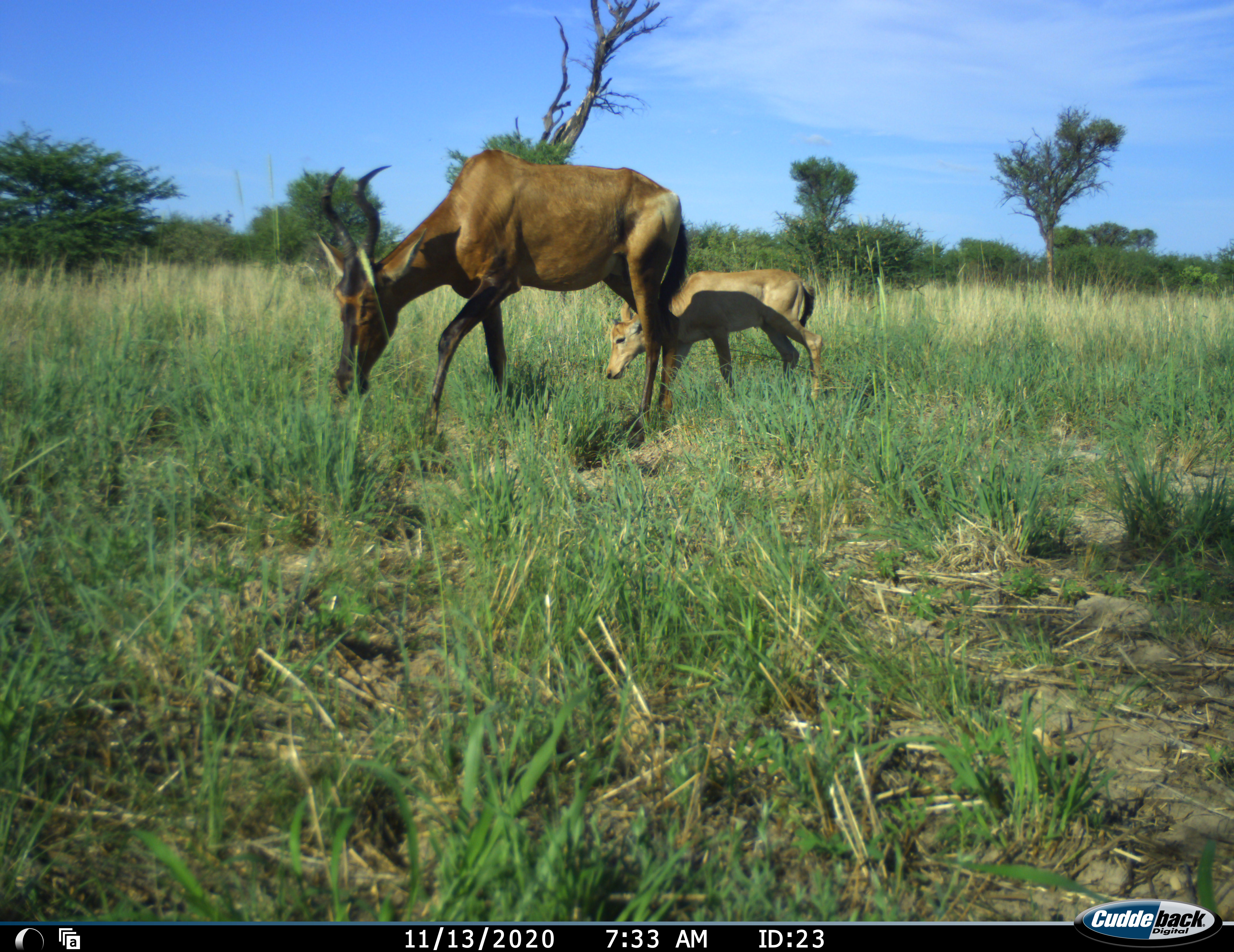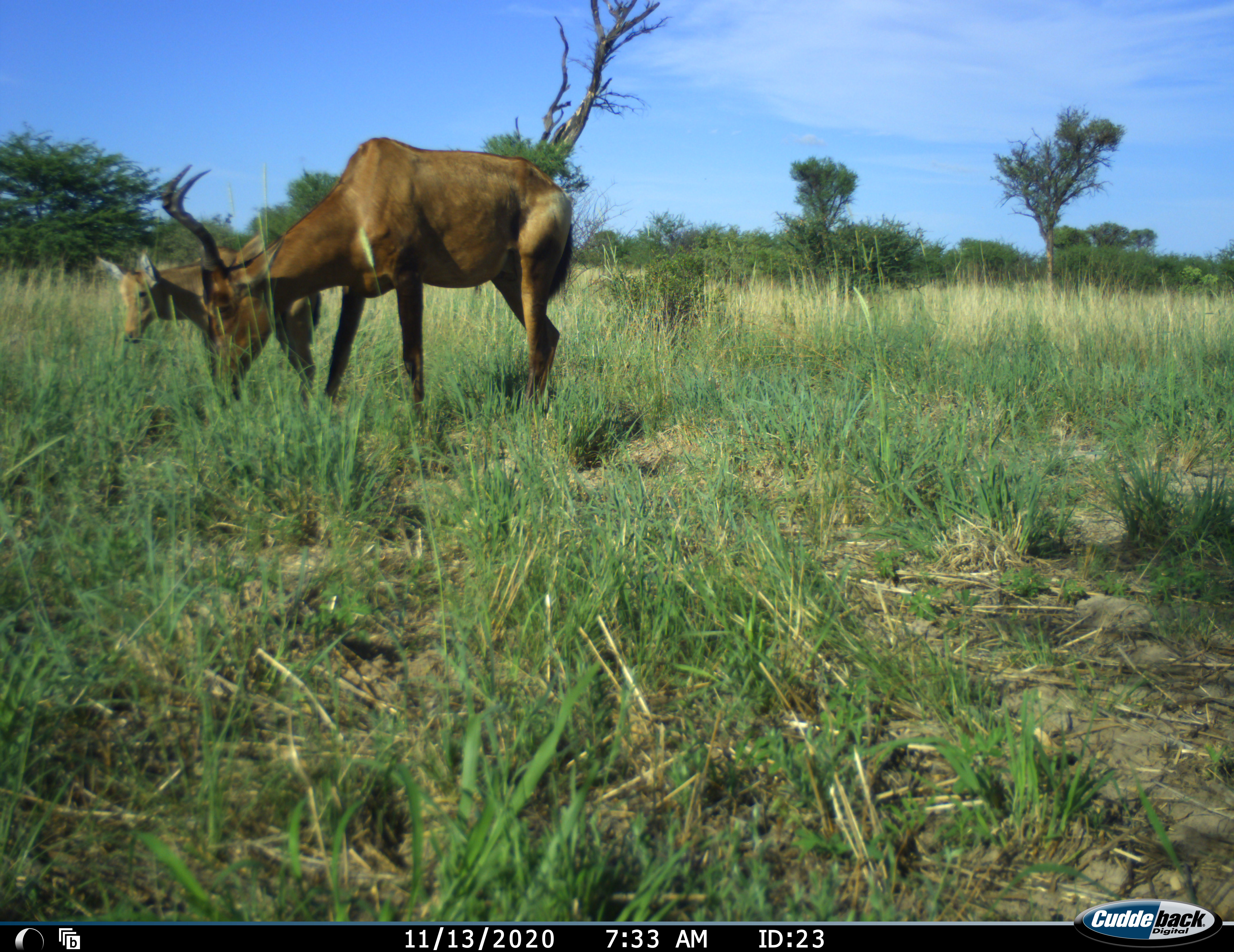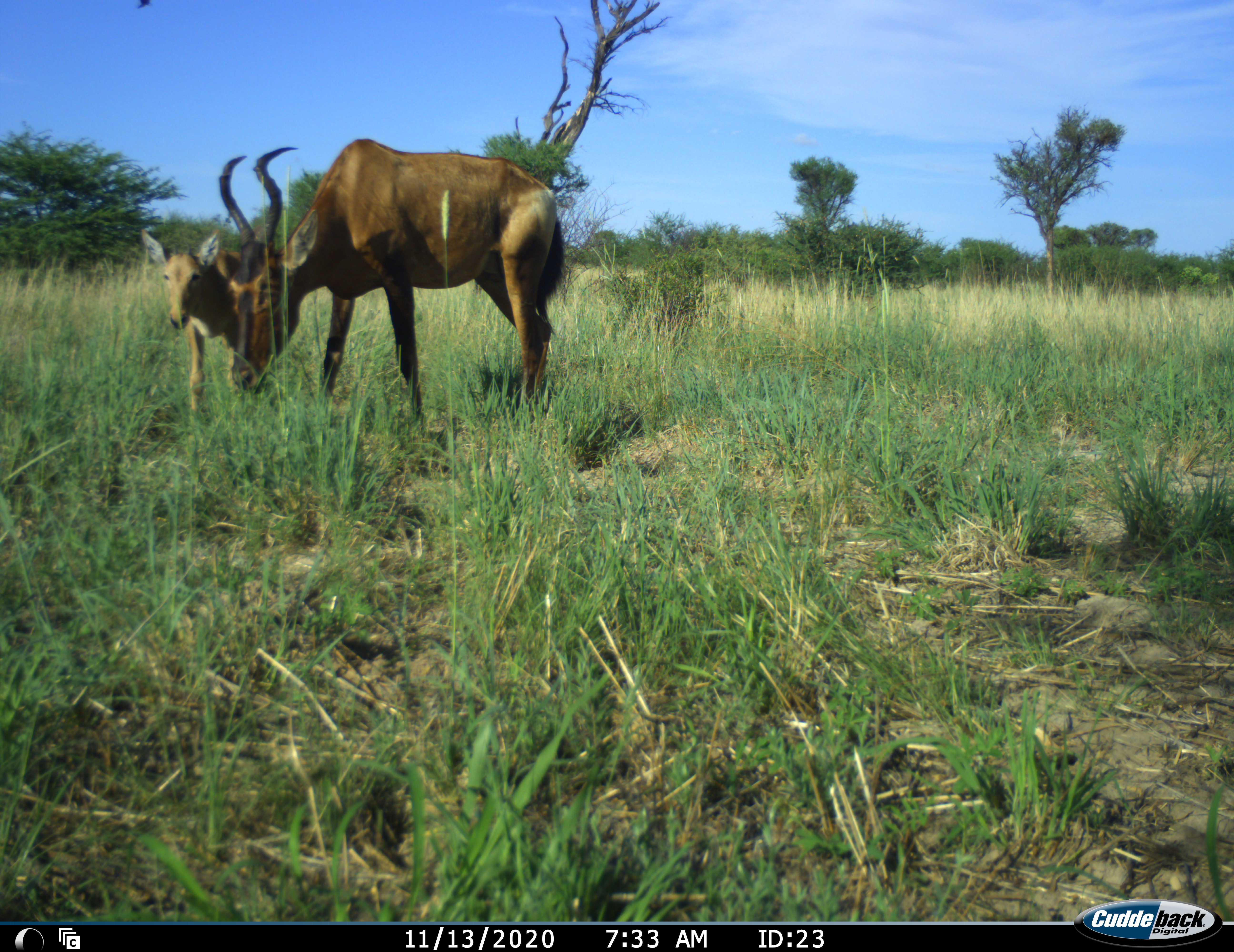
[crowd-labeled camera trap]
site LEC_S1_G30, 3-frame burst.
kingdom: Animalia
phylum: Chordata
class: Mammalia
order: Artiodactyla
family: Bovidae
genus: Alcelaphus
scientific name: Alcelaphus buselaphus caama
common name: red hartebeest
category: hartebeestred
Hartebeestred (red hartebeest) (Alcelaphus buselaphus caama), count 2. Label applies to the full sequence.